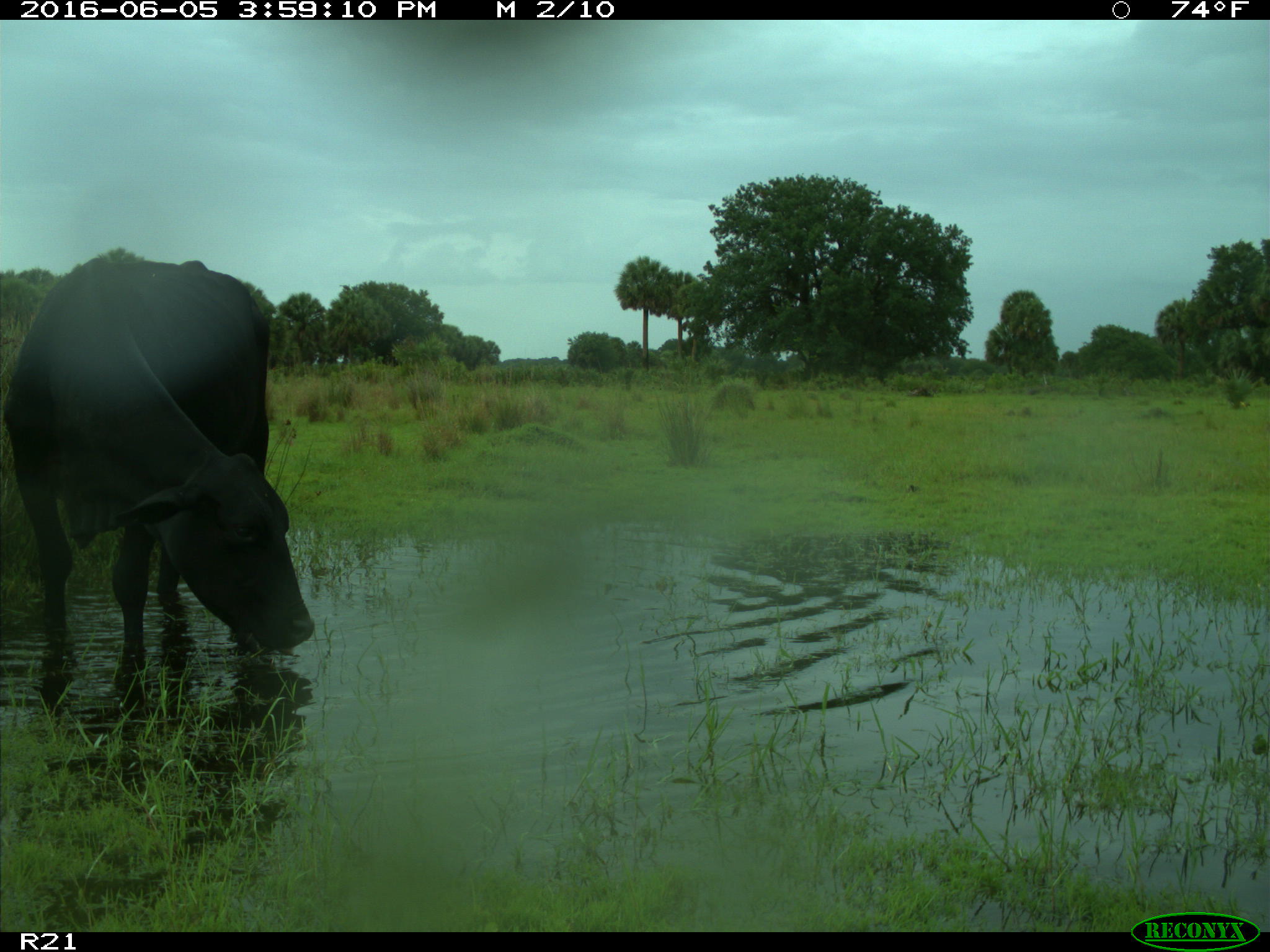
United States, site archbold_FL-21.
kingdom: Animalia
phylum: Chordata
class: Mammalia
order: Artiodactyla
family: Bovidae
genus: Bos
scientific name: Bos taurus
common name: domestic cow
Bos taurus (domestic cow).